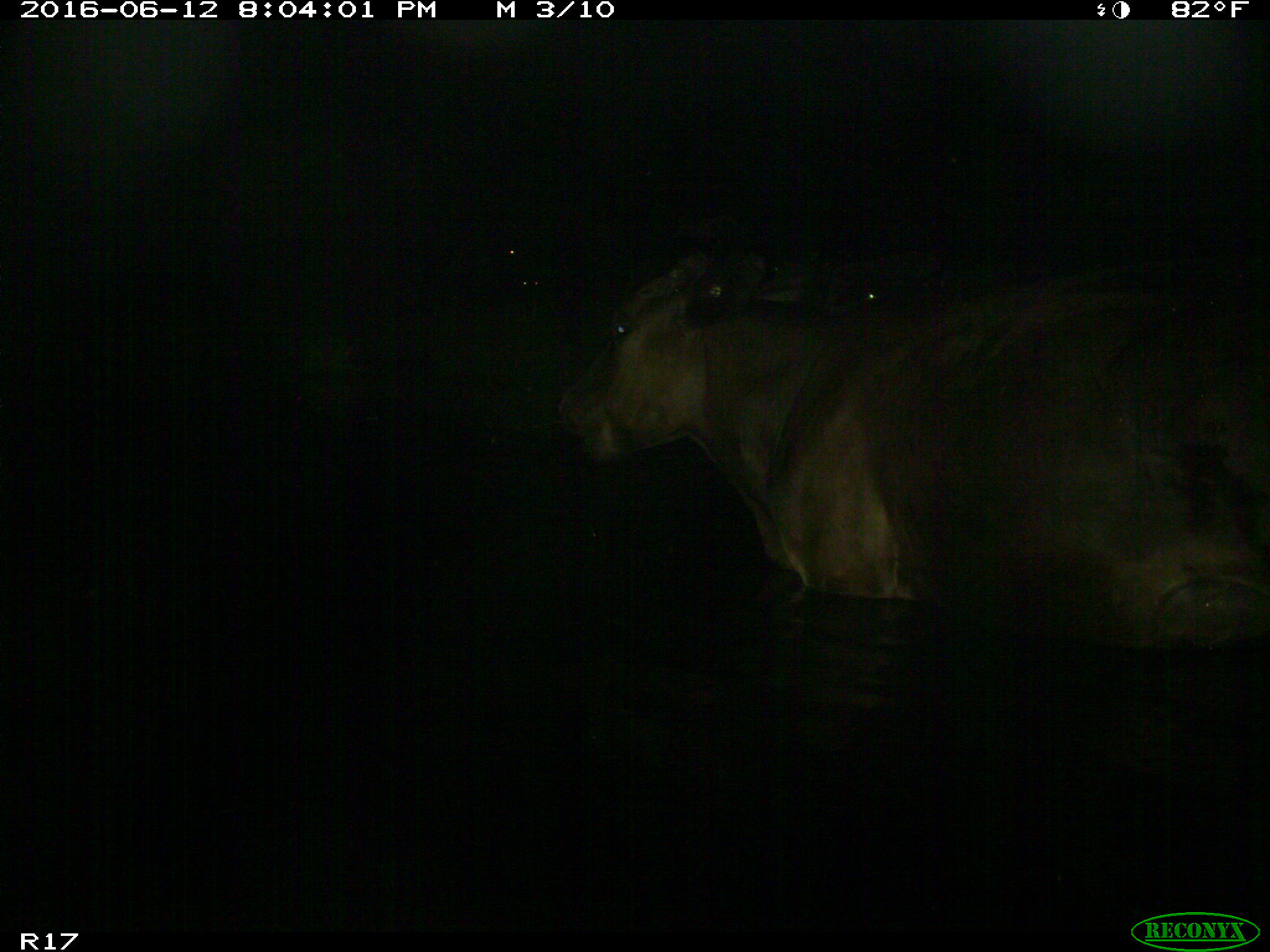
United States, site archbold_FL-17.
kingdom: Animalia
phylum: Chordata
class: Mammalia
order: Artiodactyla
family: Bovidae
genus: Bos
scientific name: Bos taurus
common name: domestic cow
Bos taurus (domestic cow).